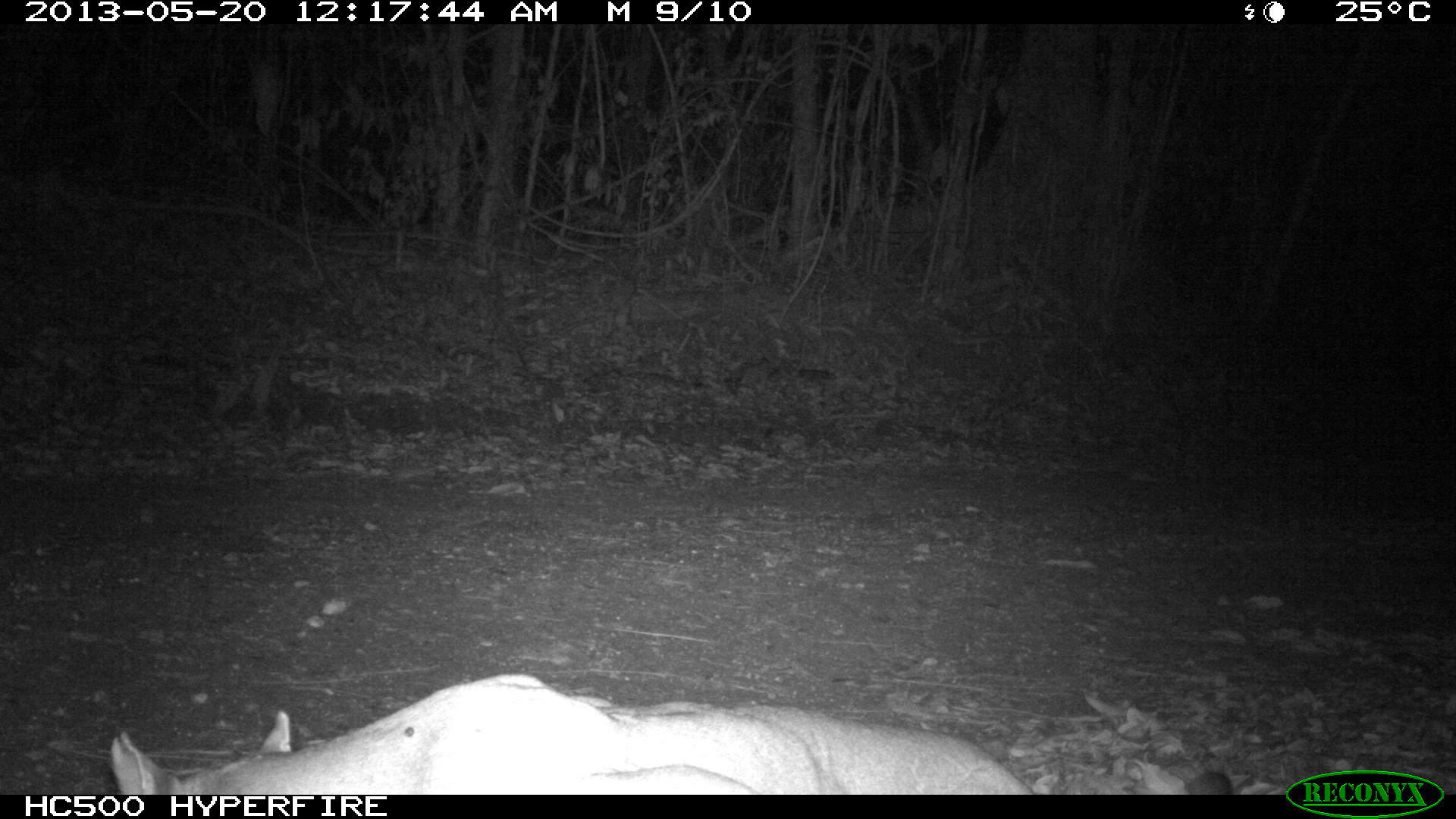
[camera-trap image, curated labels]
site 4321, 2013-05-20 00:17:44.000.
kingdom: Animalia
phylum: Chordata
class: Mammalia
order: Carnivora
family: Felidae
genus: Puma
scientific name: Puma concolor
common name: mountain lion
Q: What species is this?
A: Puma concolor (mountain lion).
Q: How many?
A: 1.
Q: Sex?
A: Male.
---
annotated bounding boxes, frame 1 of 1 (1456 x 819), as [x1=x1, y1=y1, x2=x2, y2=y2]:
puma concolor: [x1=107, y1=672, x2=1035, y2=794]